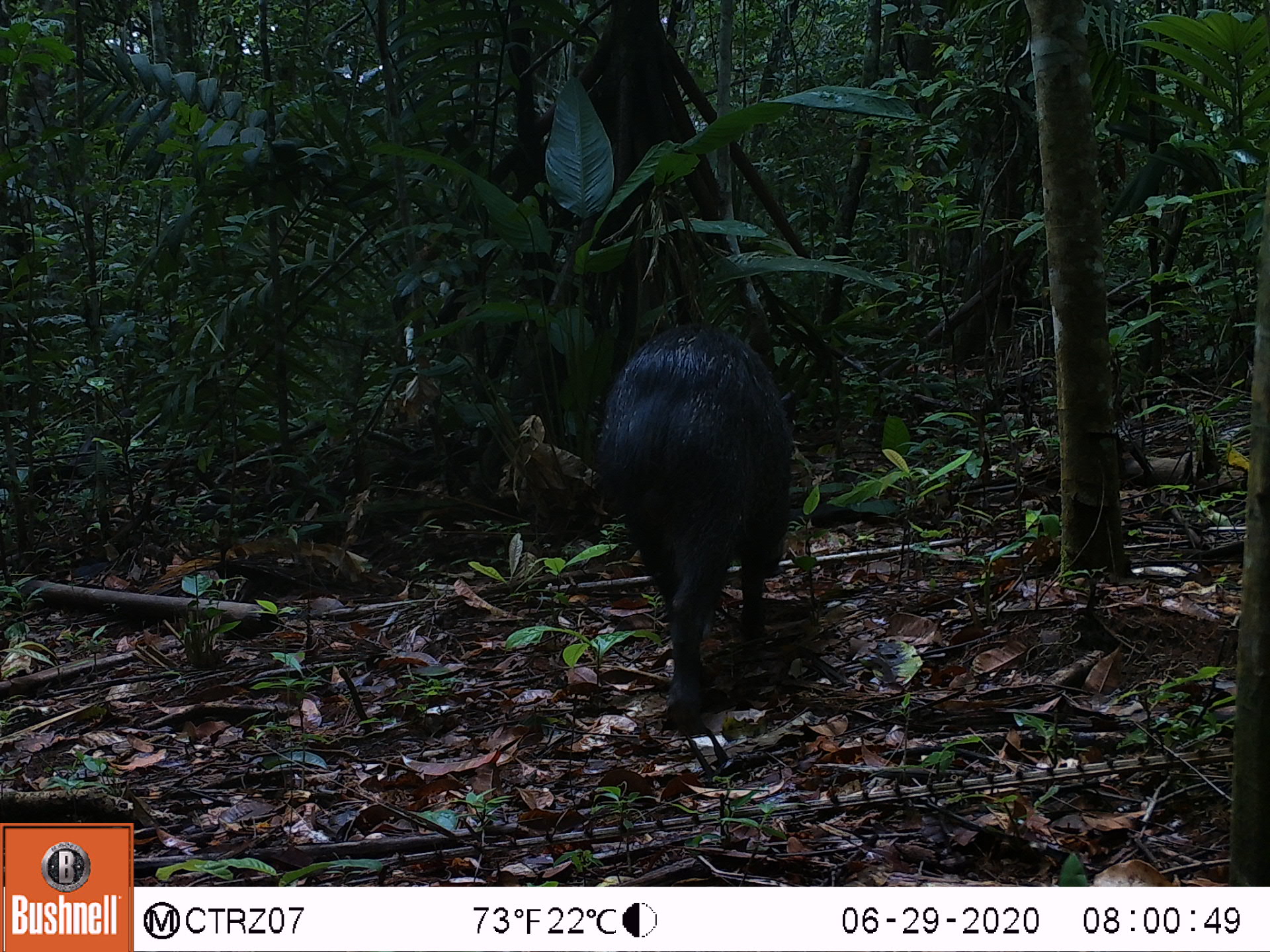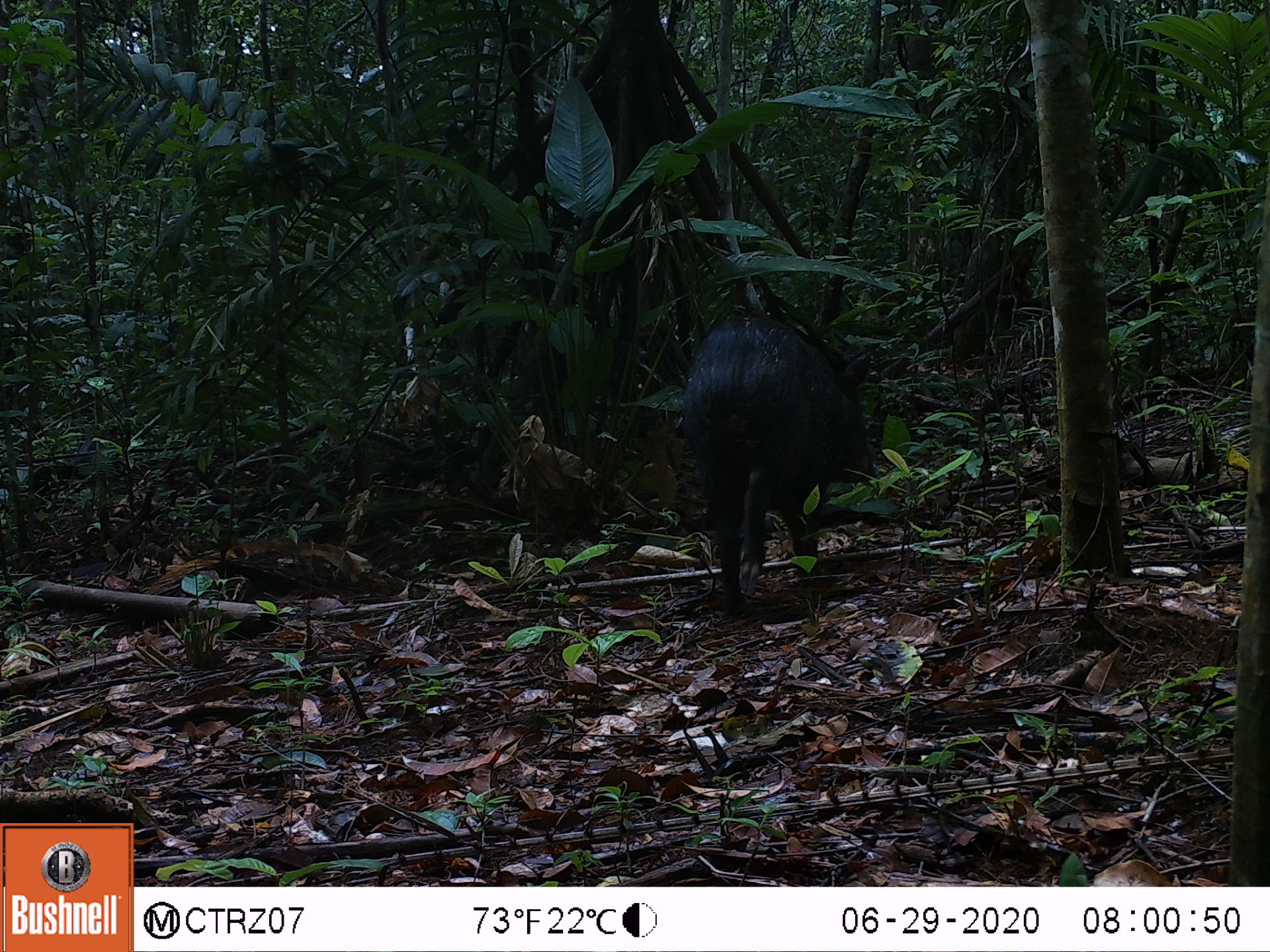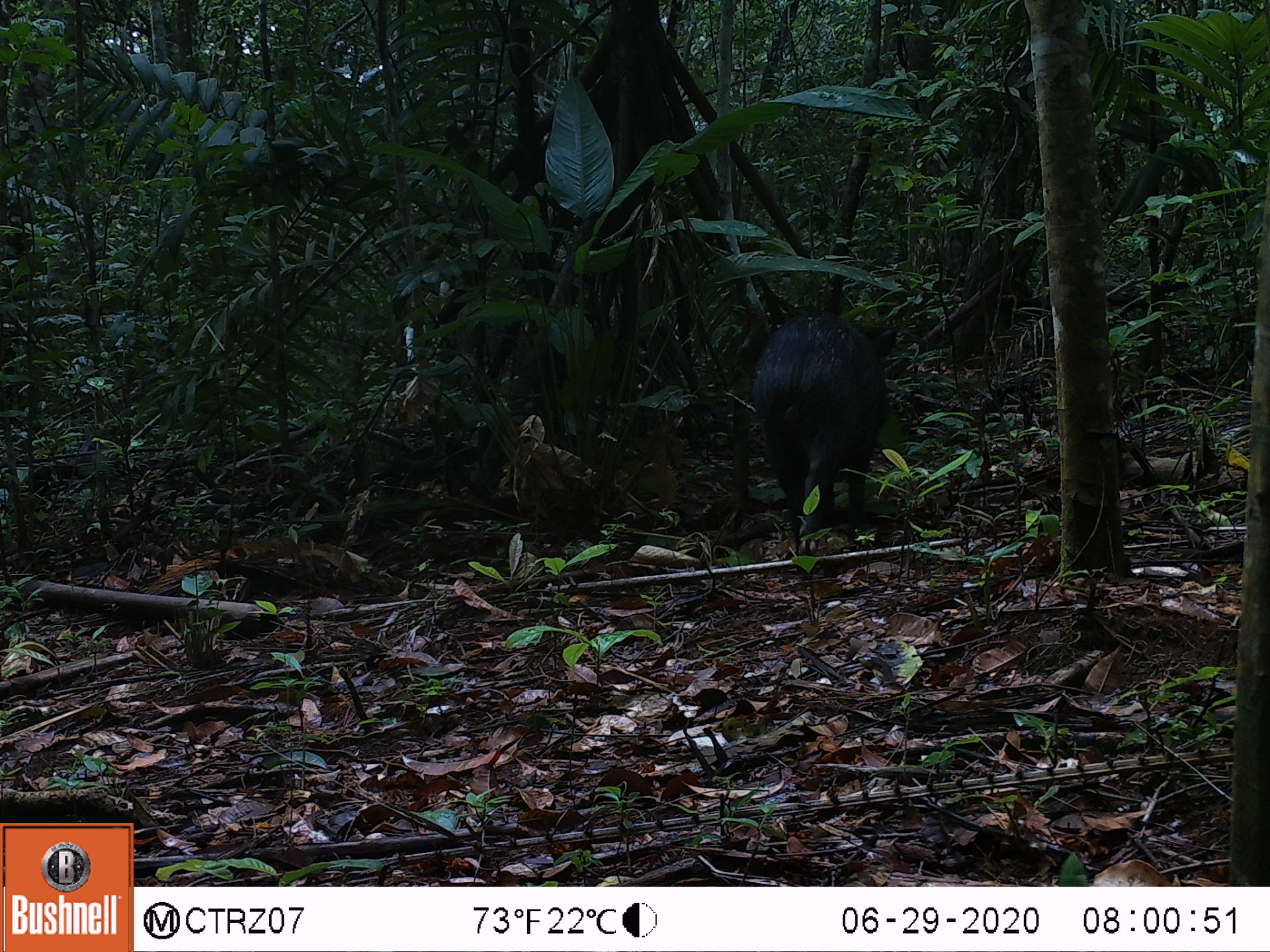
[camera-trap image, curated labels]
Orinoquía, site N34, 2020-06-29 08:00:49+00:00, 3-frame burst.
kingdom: Animalia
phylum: Chordata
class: Mammalia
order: Artiodactyla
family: Tayassuidae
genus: Pecari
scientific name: Pecari tajacu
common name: collared peccary